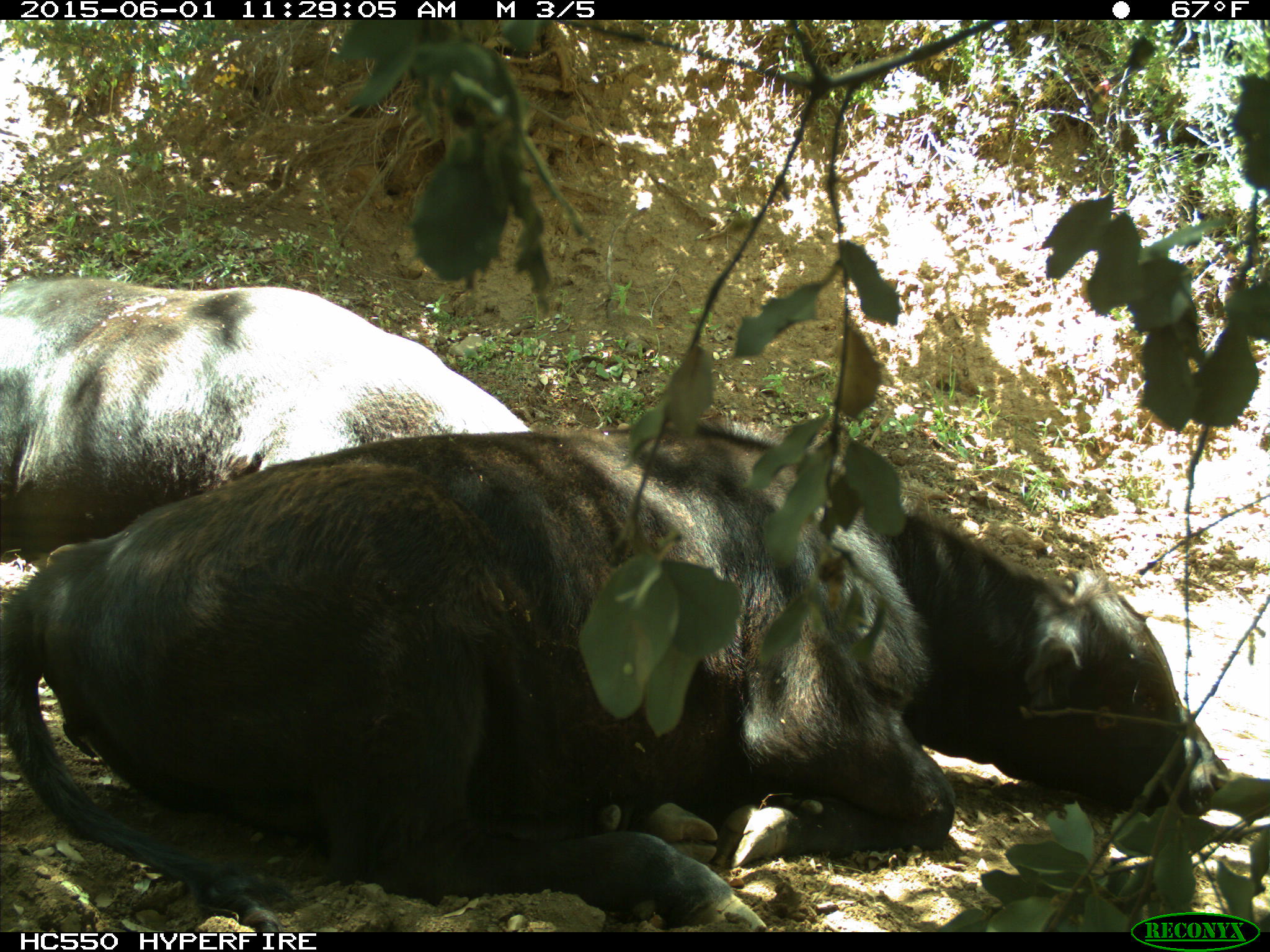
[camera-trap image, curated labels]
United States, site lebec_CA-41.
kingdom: Animalia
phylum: Chordata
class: Mammalia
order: Artiodactyla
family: Bovidae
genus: Bos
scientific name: Bos taurus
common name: domestic cow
Bos taurus (domestic cow).